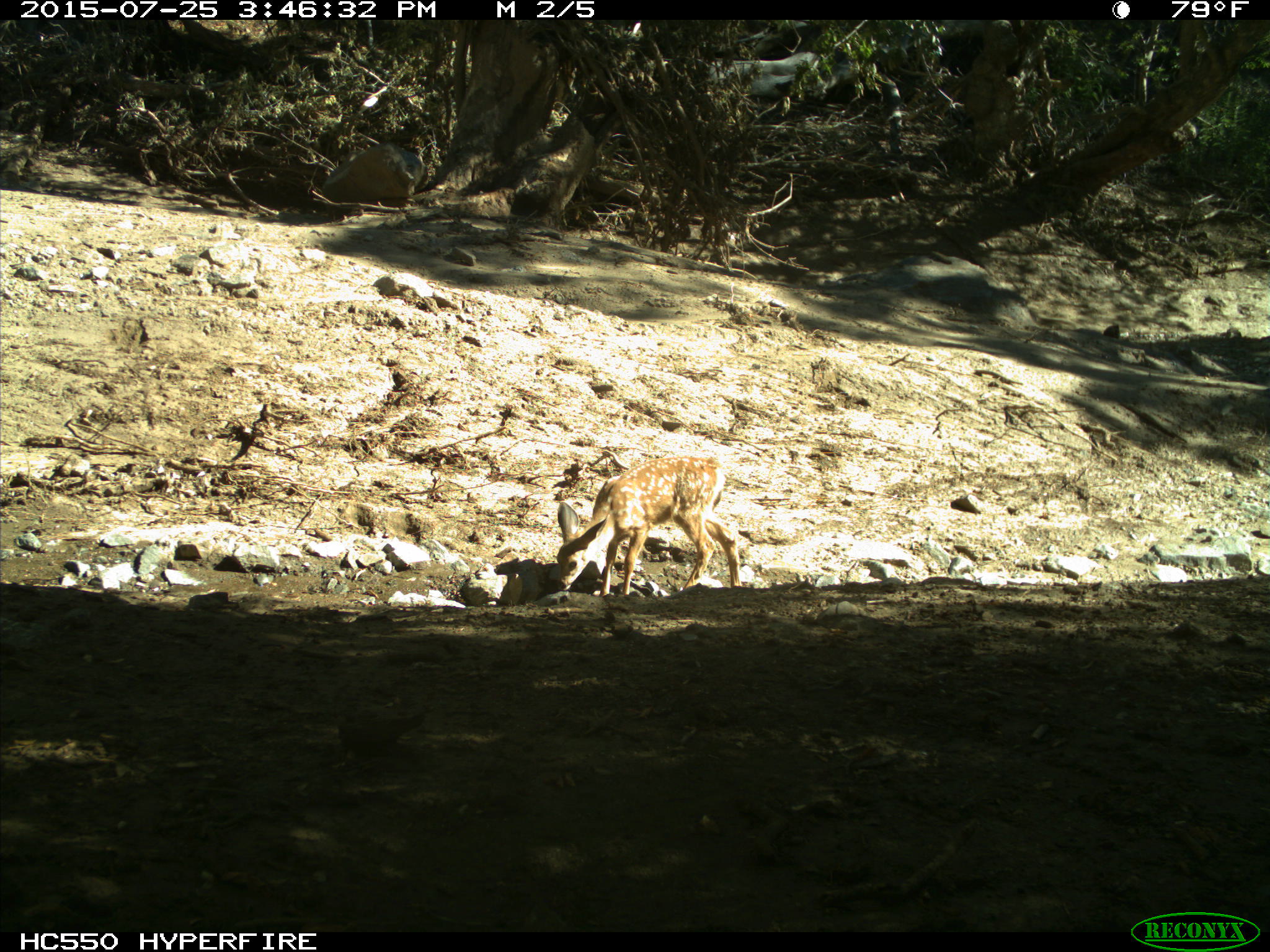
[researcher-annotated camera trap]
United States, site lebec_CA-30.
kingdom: Animalia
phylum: Chordata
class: Mammalia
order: Artiodactyla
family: Cervidae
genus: Odocoileus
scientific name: Odocoileus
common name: deer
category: unidentified deer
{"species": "unidentified deer (deer) (Odocoileus)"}